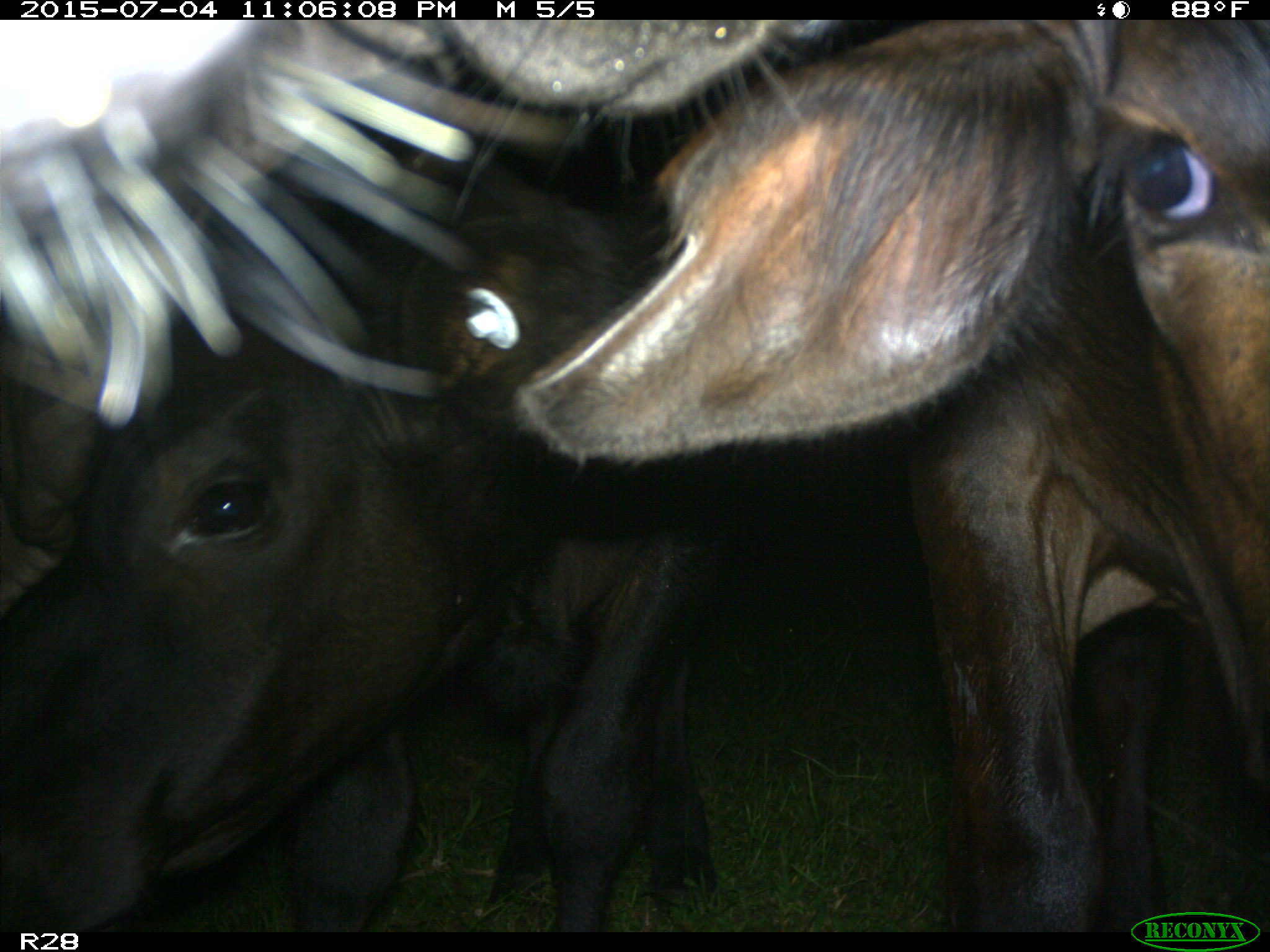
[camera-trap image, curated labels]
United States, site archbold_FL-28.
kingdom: Animalia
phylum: Chordata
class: Mammalia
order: Artiodactyla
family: Bovidae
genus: Bos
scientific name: Bos taurus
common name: domestic cow